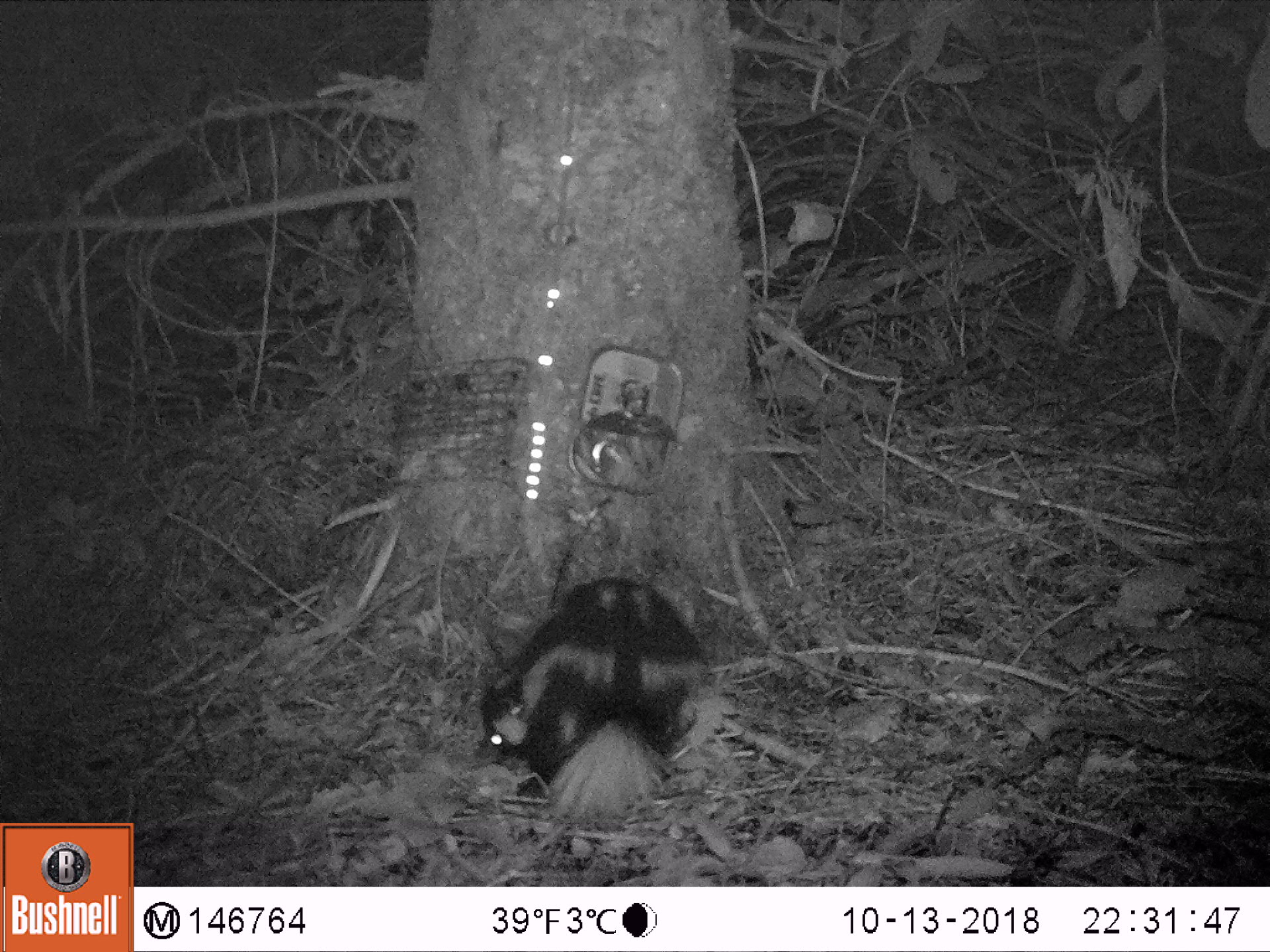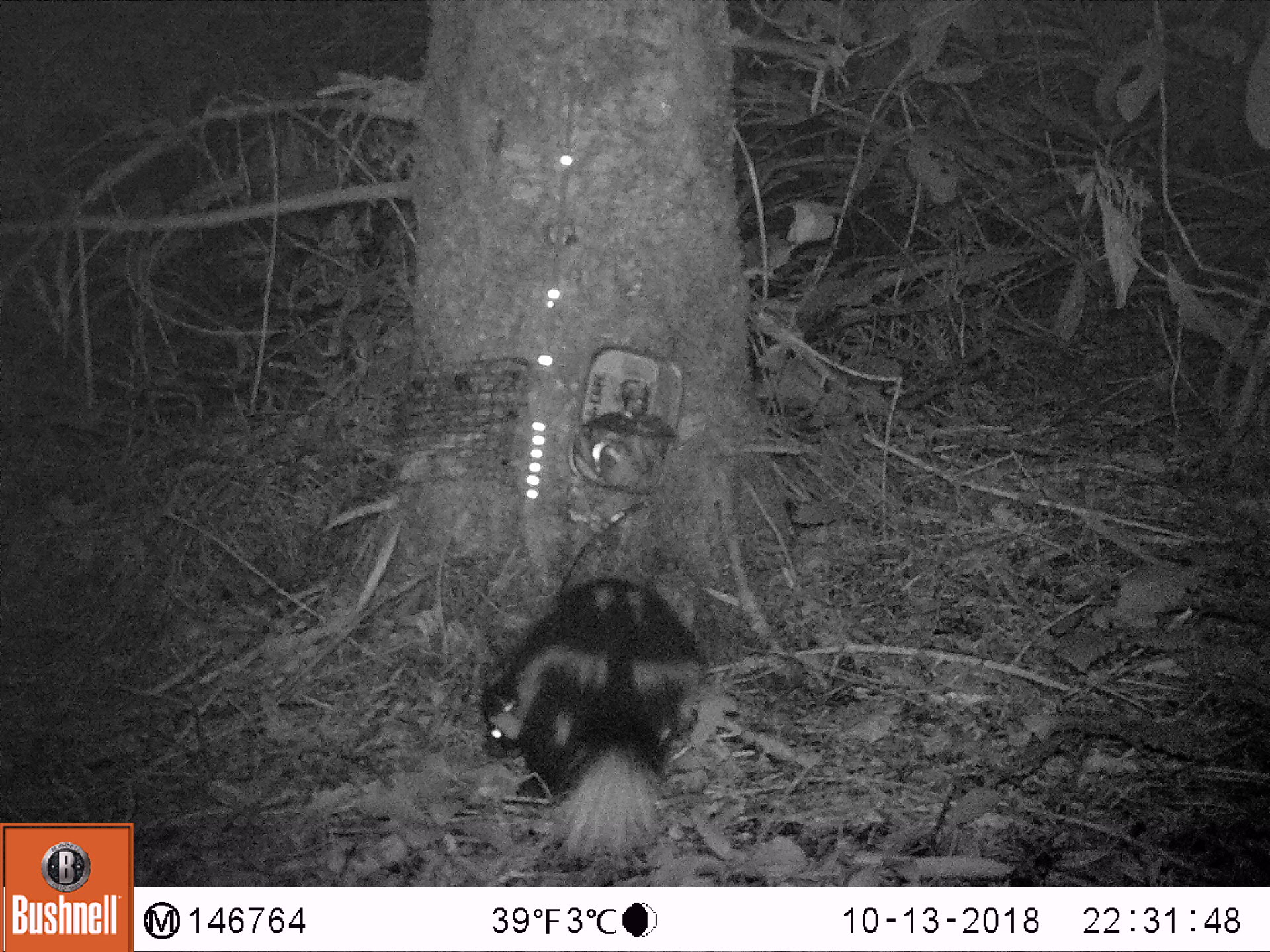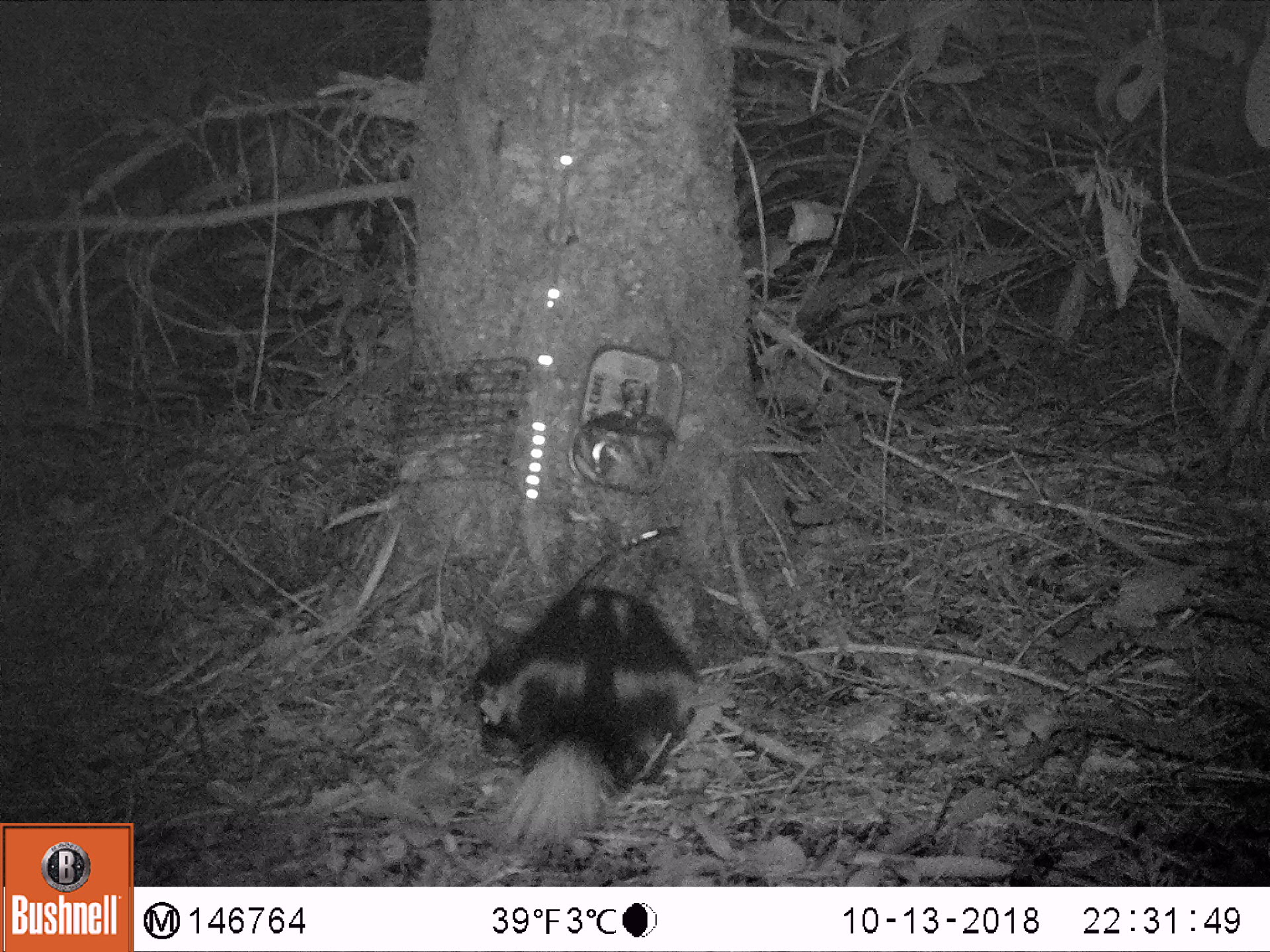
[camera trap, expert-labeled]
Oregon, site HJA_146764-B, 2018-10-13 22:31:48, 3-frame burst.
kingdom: Animalia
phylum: Chordata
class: Mammalia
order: Carnivora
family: Mephitidae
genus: Spilogale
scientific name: Spilogale gracilis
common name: western spotted skunk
Western spotted skunk (Spilogale gracilis).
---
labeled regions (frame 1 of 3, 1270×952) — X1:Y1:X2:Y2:
western spotted skunk: 445:554:730:829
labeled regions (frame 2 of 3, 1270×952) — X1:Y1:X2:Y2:
western spotted skunk: 473:574:731:865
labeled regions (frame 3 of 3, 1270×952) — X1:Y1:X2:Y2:
western spotted skunk: 457:578:710:870